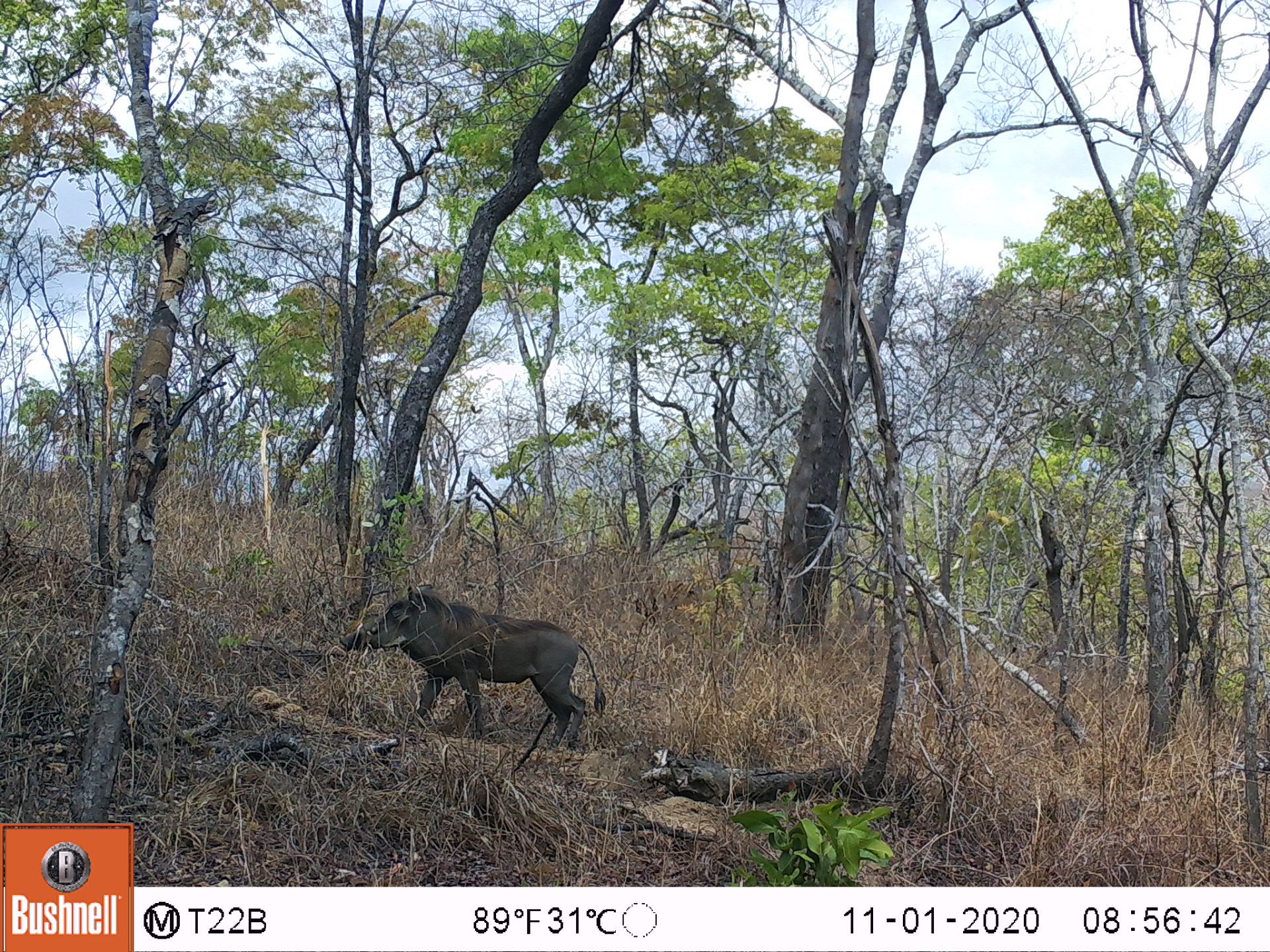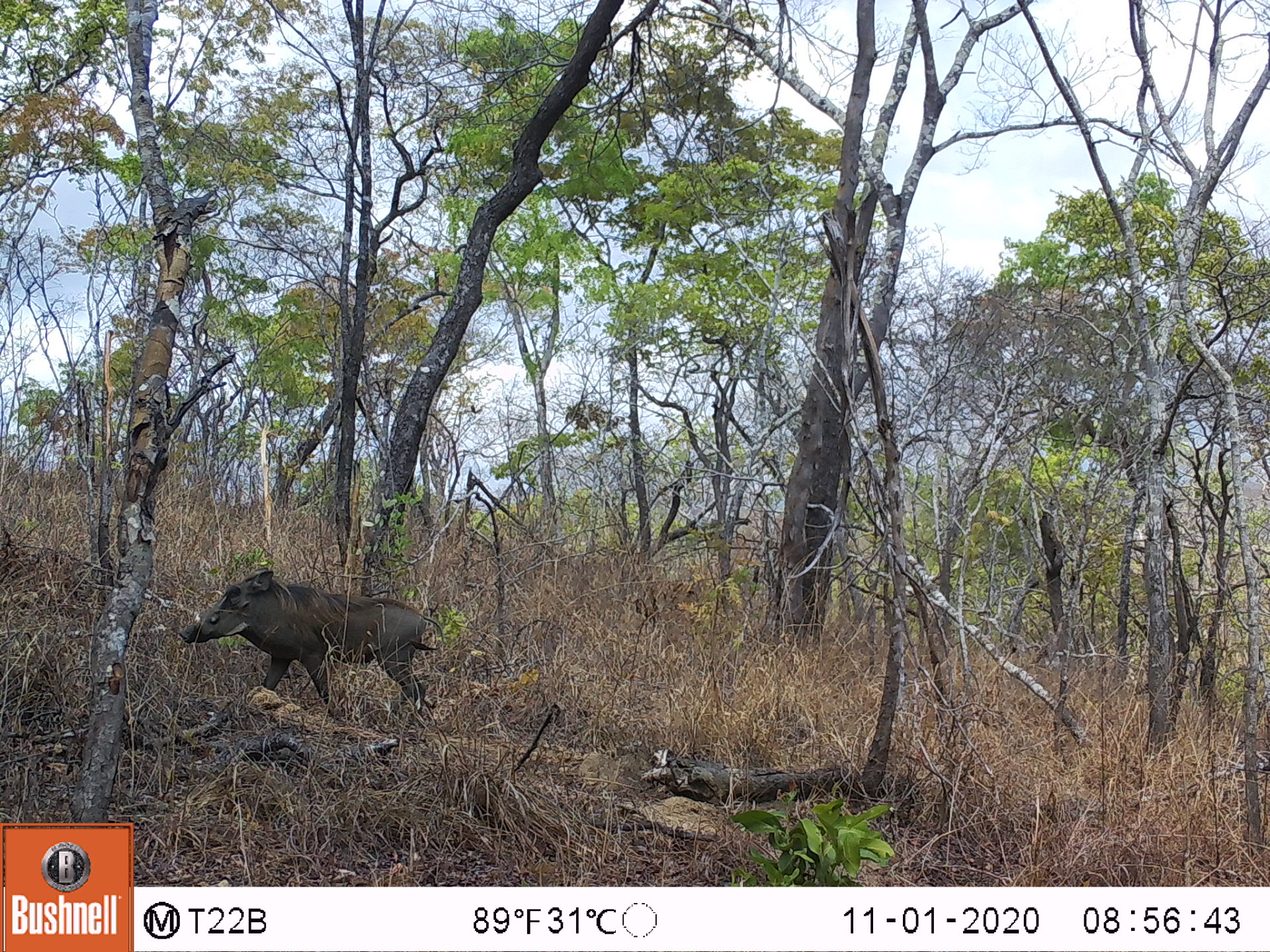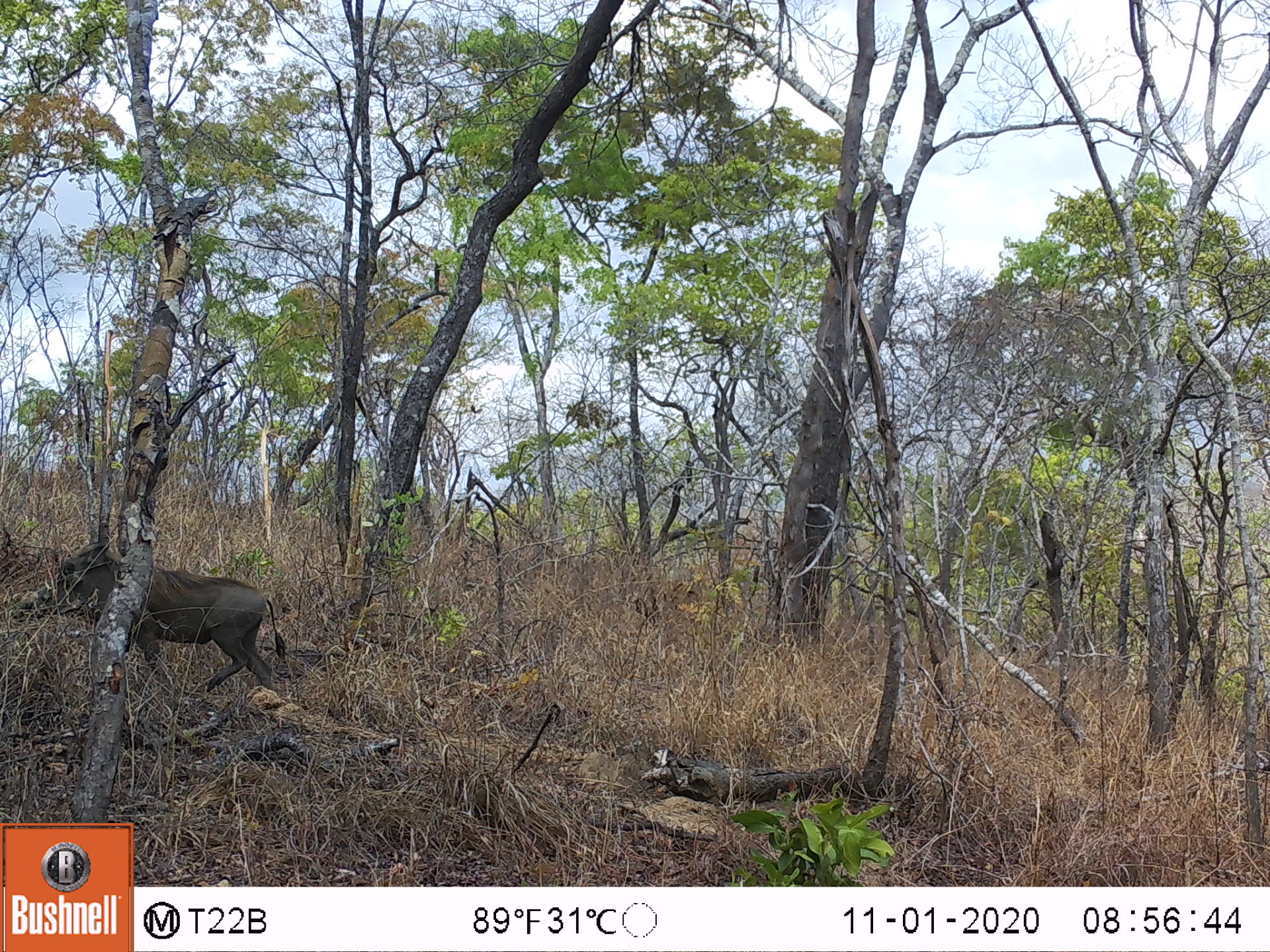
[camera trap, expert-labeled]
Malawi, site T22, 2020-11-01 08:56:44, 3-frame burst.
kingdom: Animalia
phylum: Chordata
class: Mammalia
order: Artiodactyla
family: Suidae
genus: Phacochoerus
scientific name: Phacochoerus africanus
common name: common warthog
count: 1